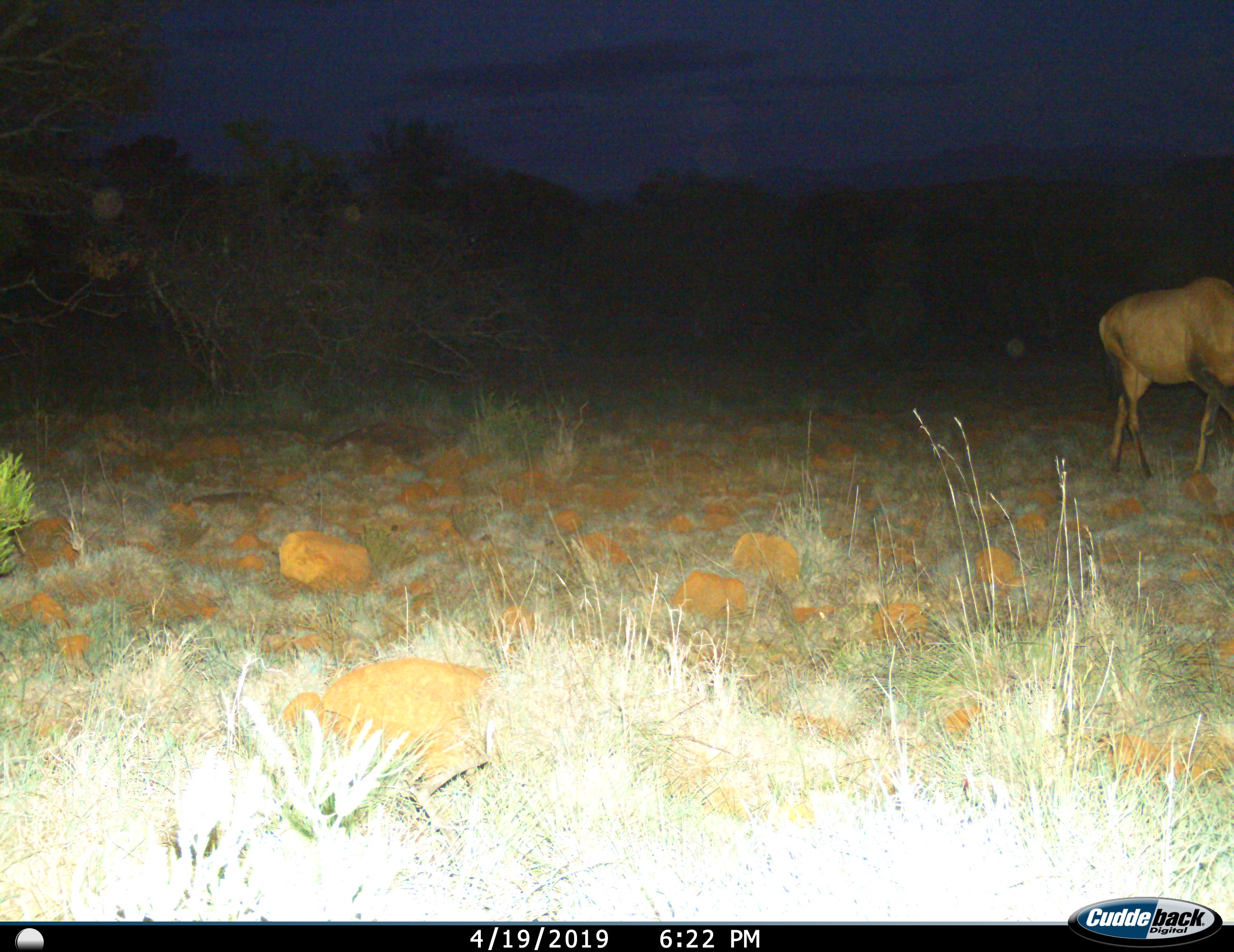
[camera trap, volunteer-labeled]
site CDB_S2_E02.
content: unidentified animal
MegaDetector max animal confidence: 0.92